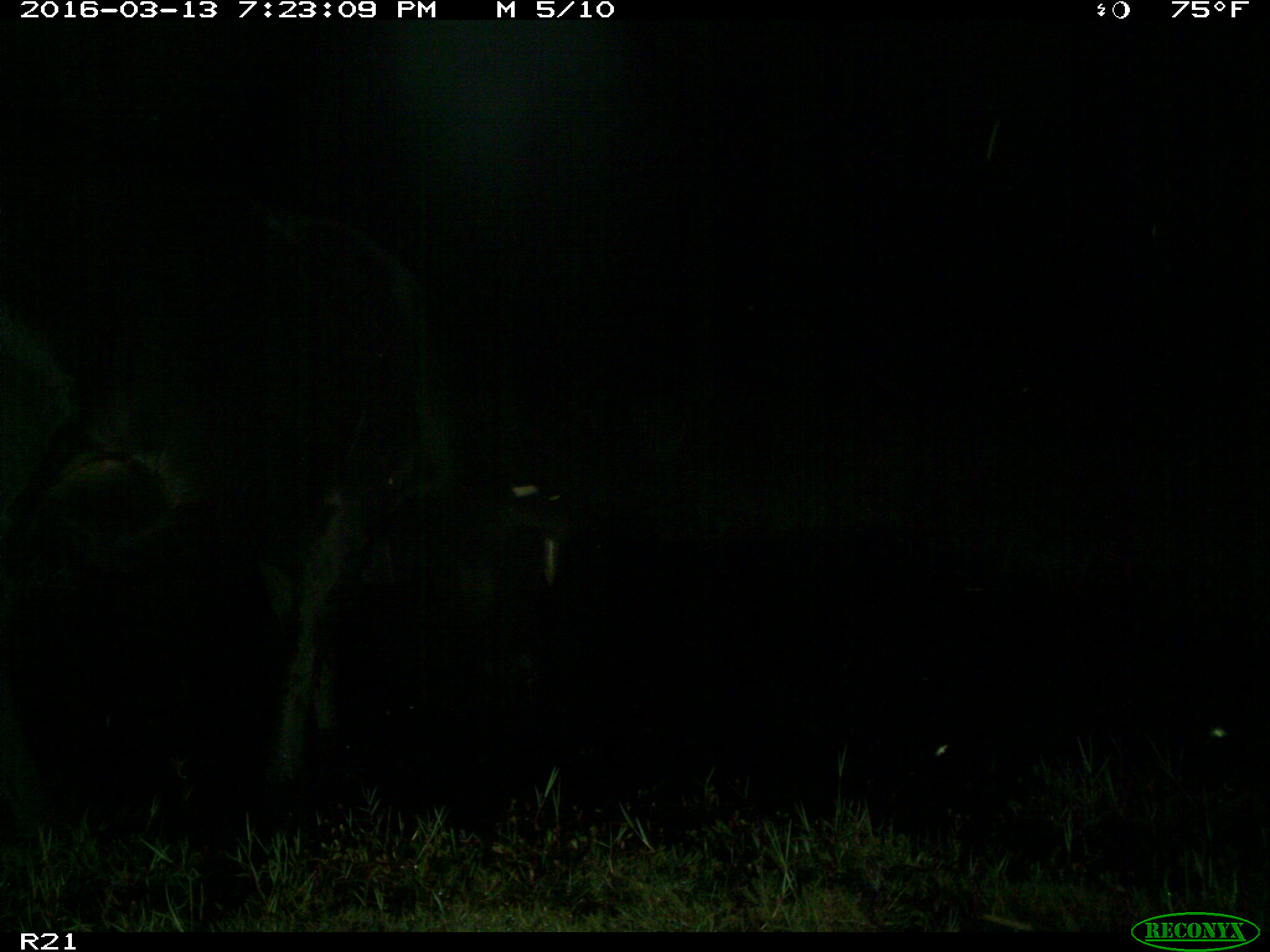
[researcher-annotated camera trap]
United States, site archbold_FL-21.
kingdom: Animalia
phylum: Chordata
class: Mammalia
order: Artiodactyla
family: Bovidae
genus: Bos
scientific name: Bos taurus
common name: domestic cow